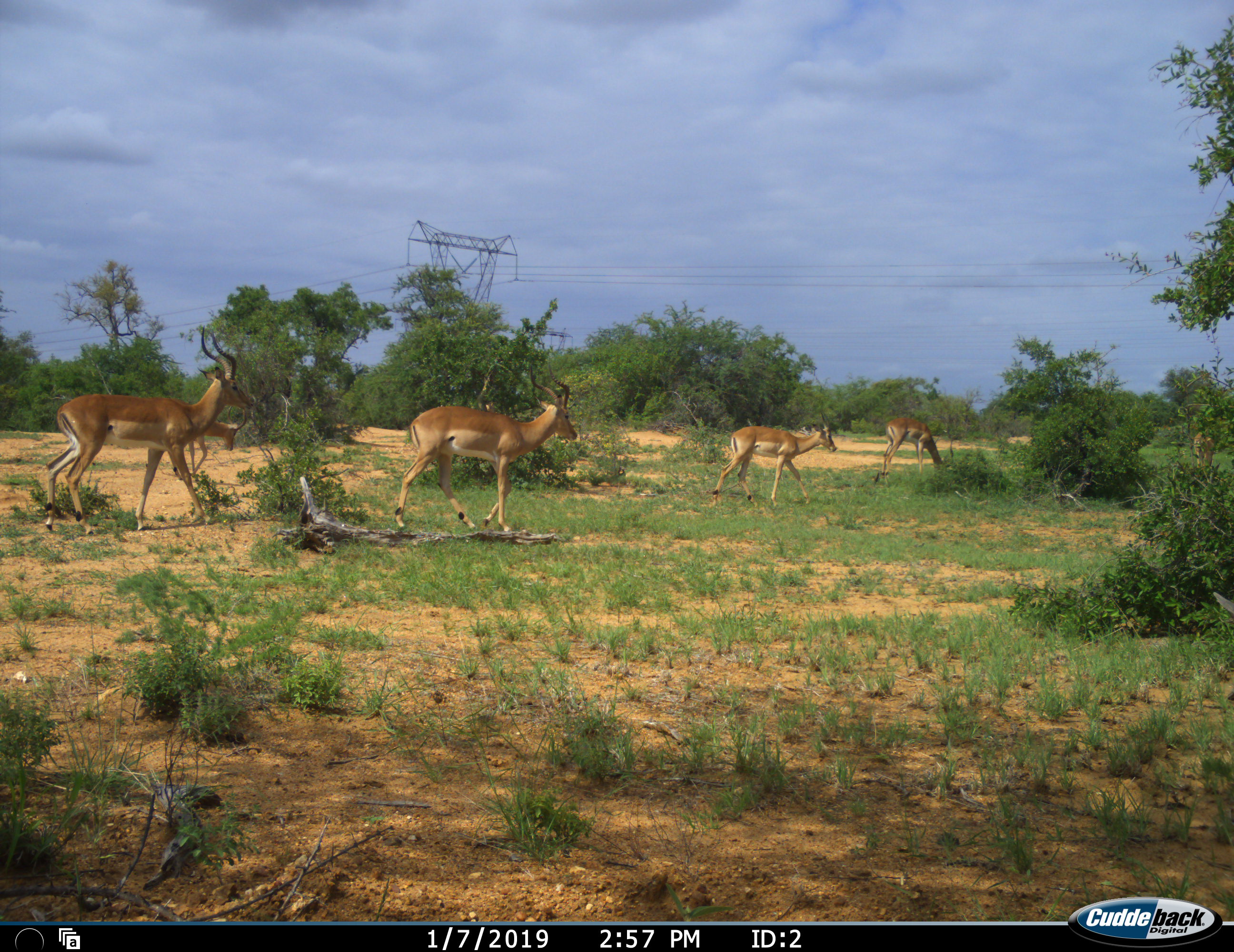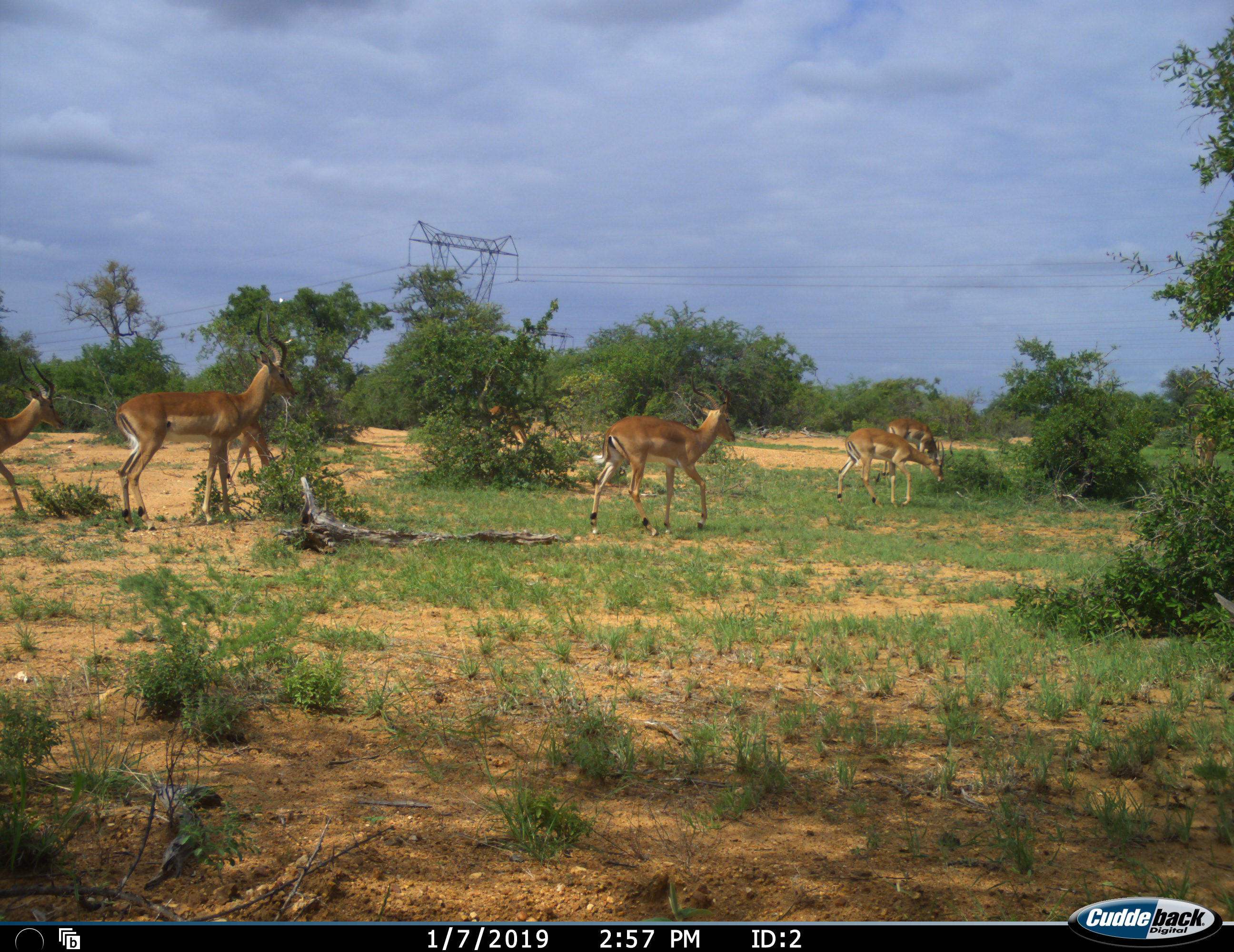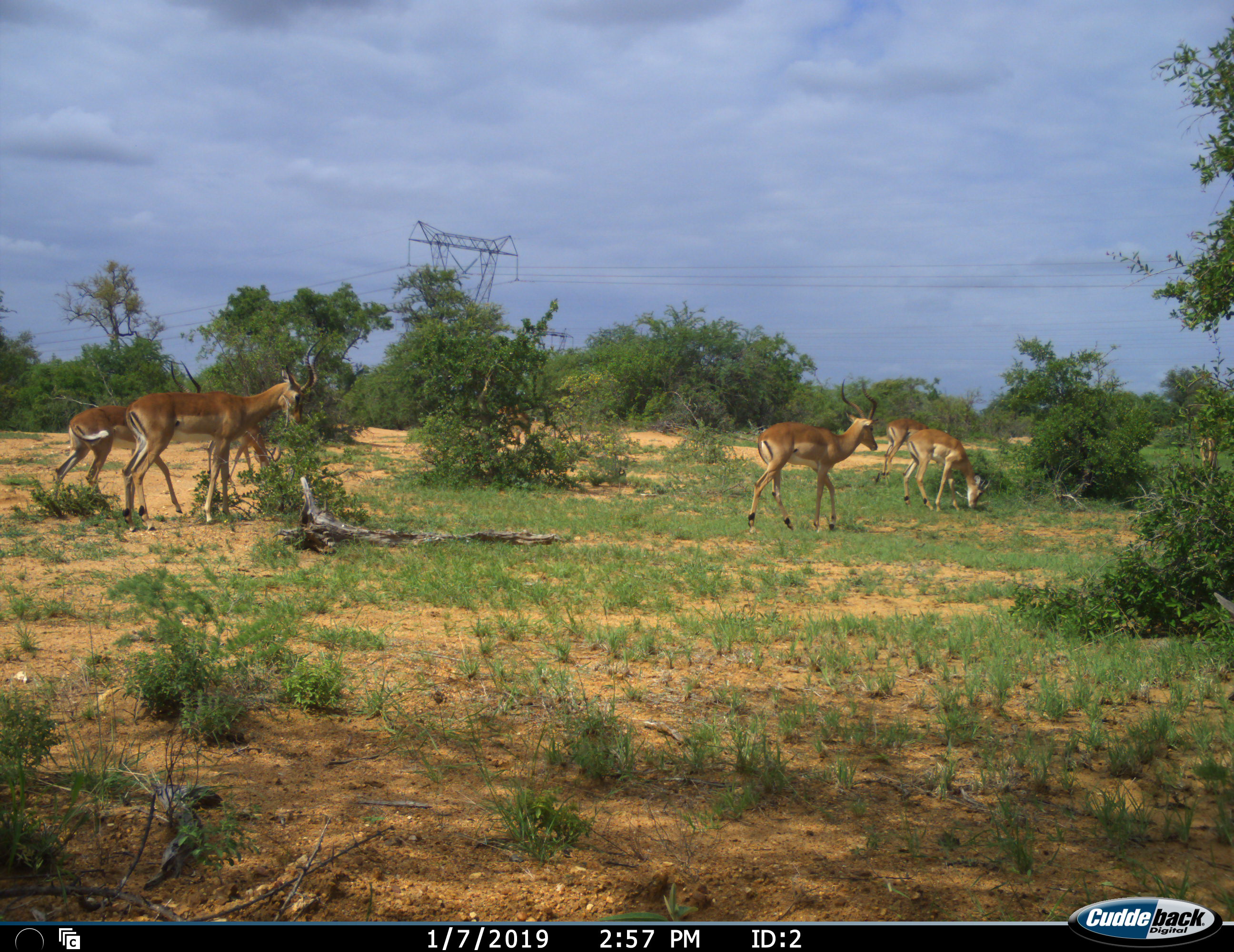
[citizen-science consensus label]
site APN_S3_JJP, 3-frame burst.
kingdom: Animalia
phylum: Chordata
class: Mammalia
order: Artiodactyla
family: Bovidae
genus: Aepyceros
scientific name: Aepyceros melampus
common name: impala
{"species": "impala (Aepyceros melampus)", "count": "6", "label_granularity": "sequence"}